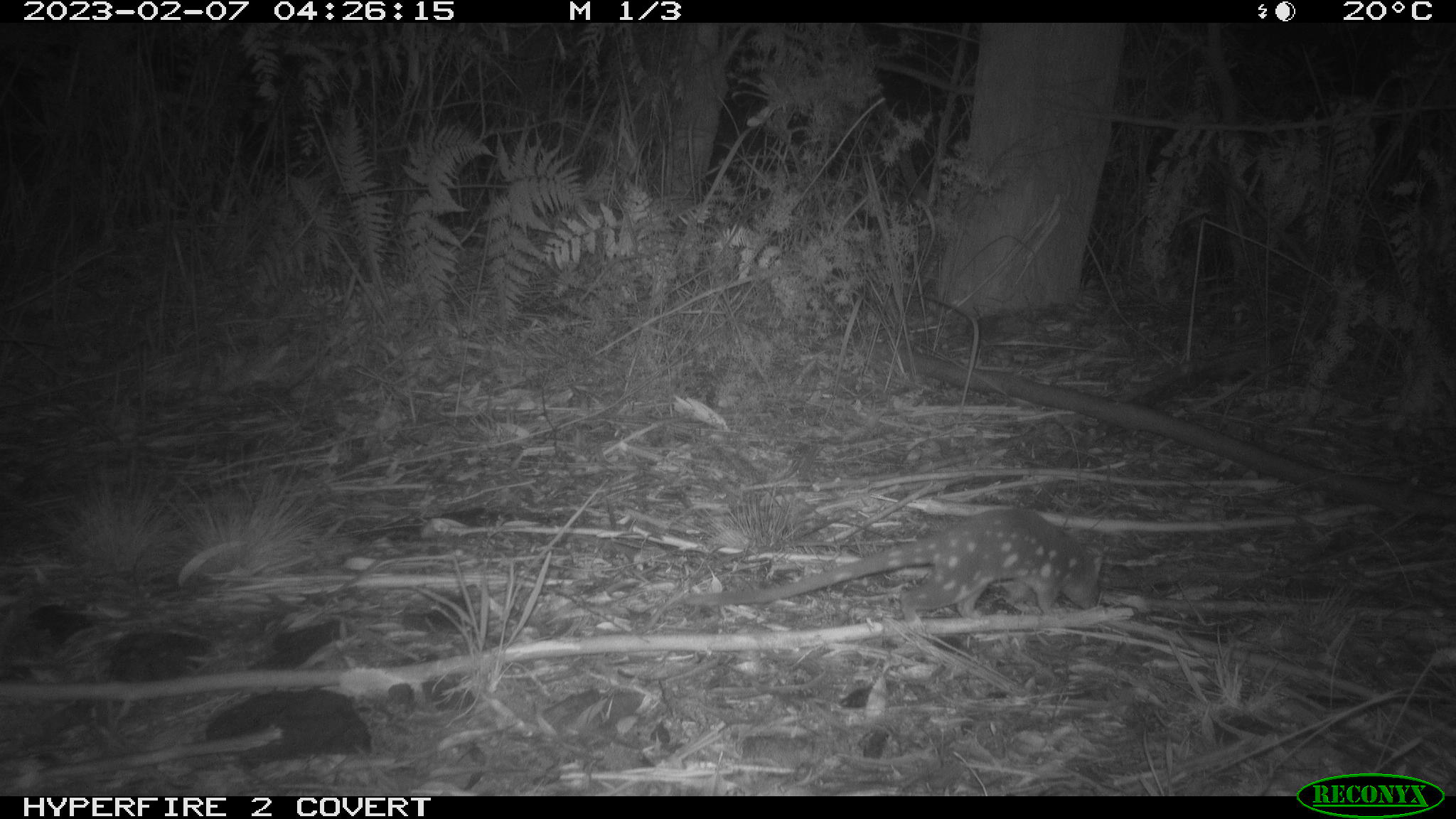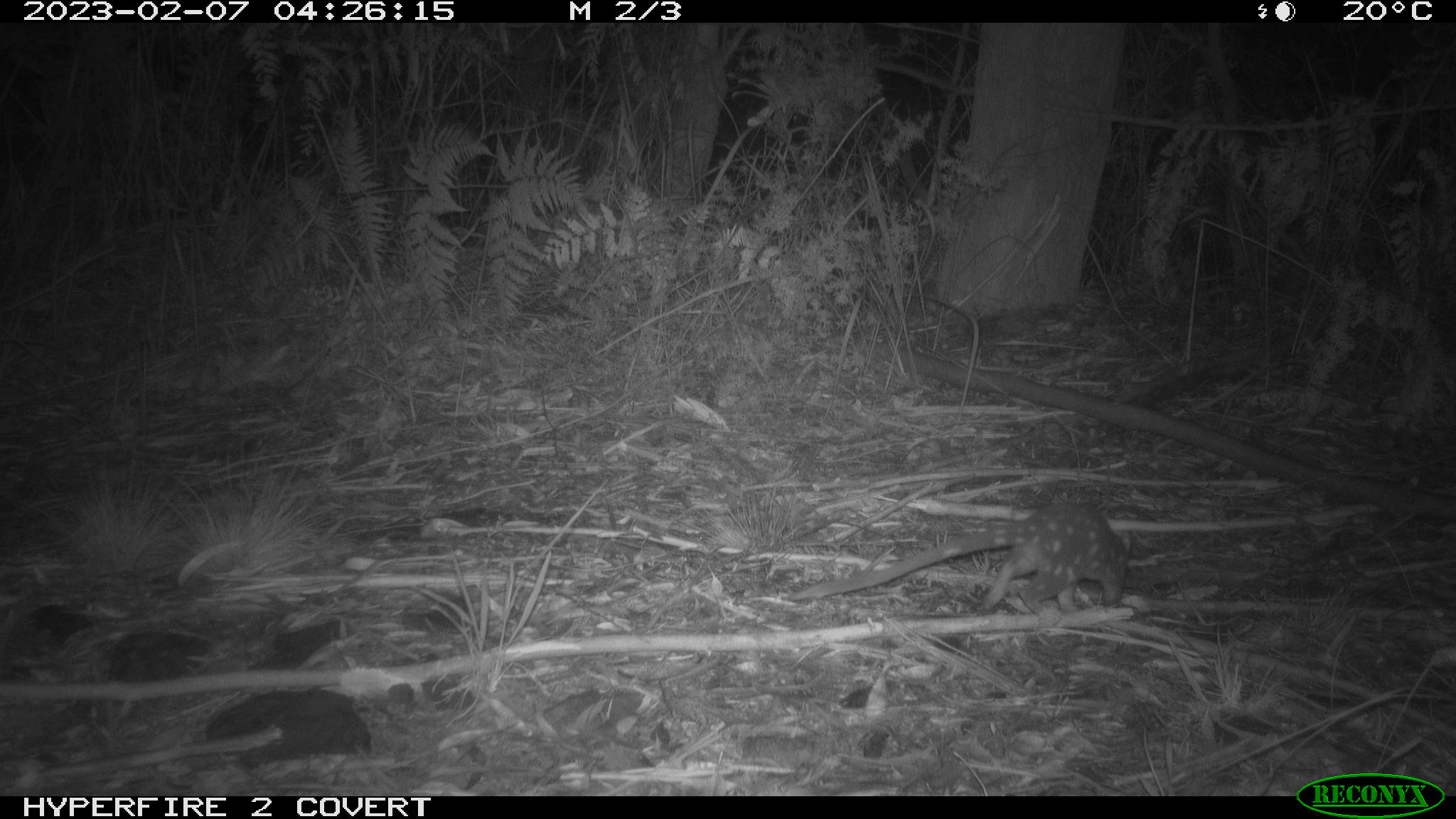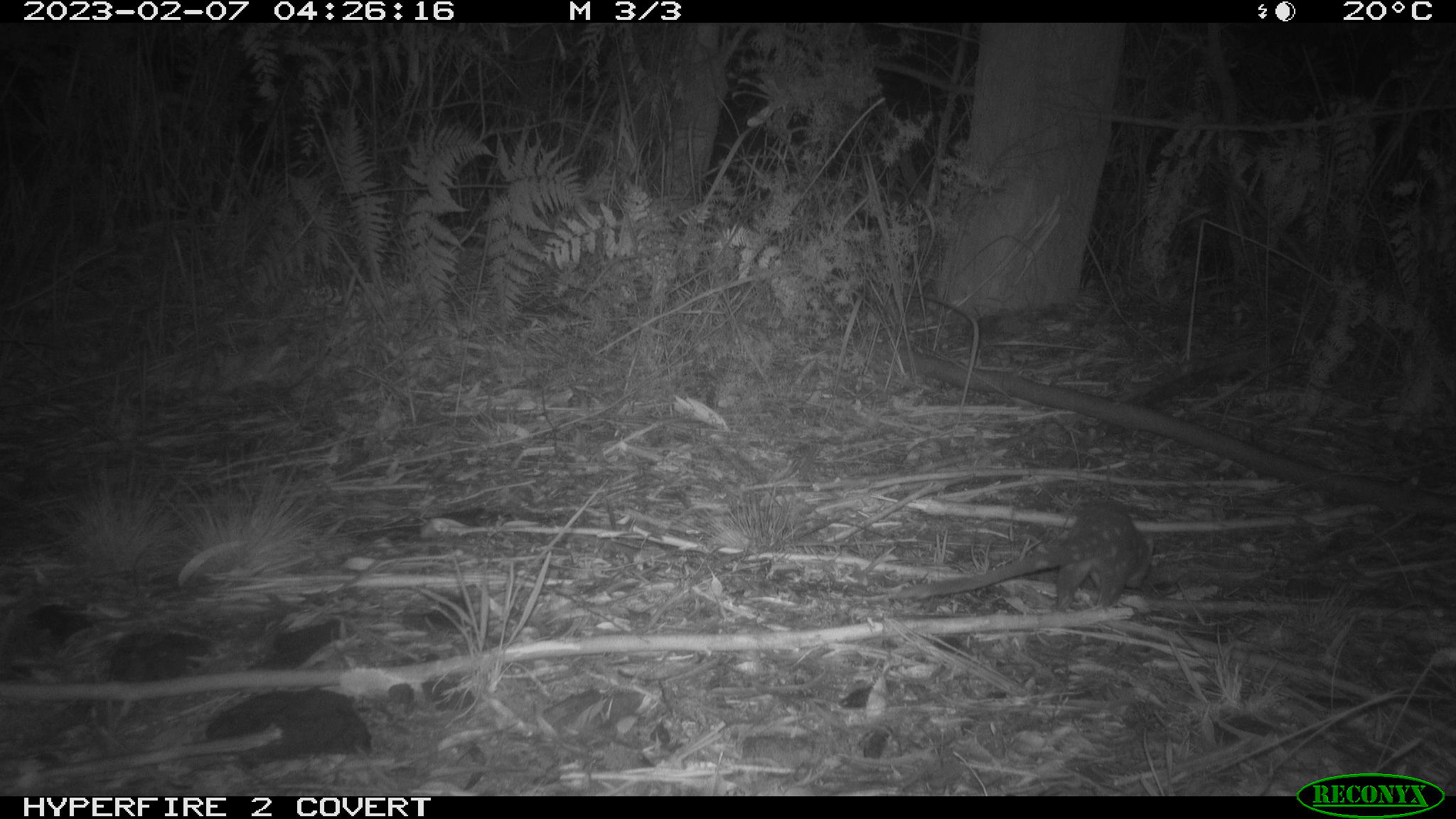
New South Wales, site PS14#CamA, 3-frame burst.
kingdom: Animalia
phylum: Chordata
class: Mammalia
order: Dasyuromorphia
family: Dasyuridae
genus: Dasyurus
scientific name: Dasyurus maculatus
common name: spotted-tailed quoll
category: quoll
Quoll (spotted-tailed quoll) (Dasyurus maculatus).